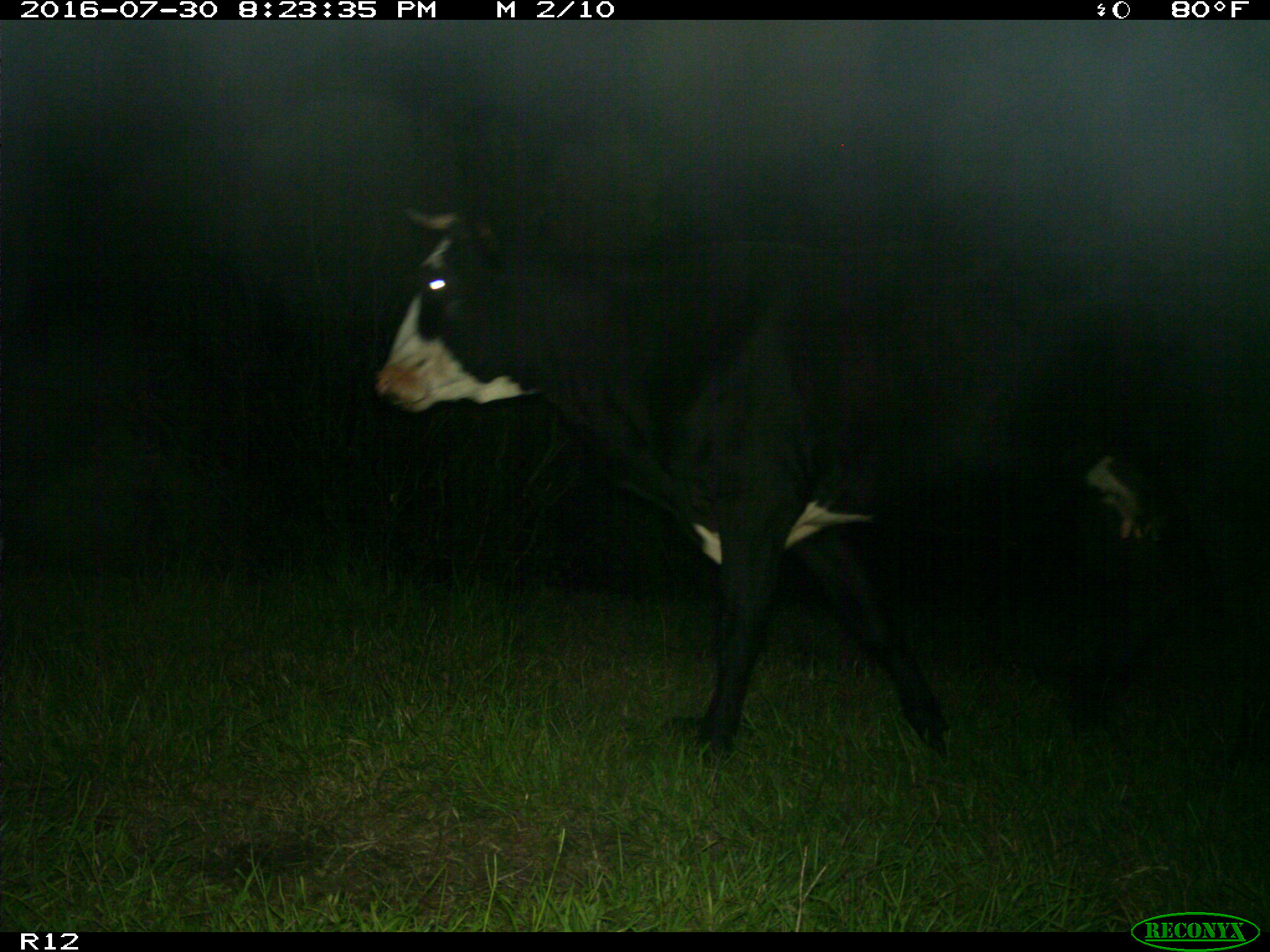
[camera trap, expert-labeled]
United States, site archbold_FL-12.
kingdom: Animalia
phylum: Chordata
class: Mammalia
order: Artiodactyla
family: Bovidae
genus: Bos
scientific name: Bos taurus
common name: domestic cow